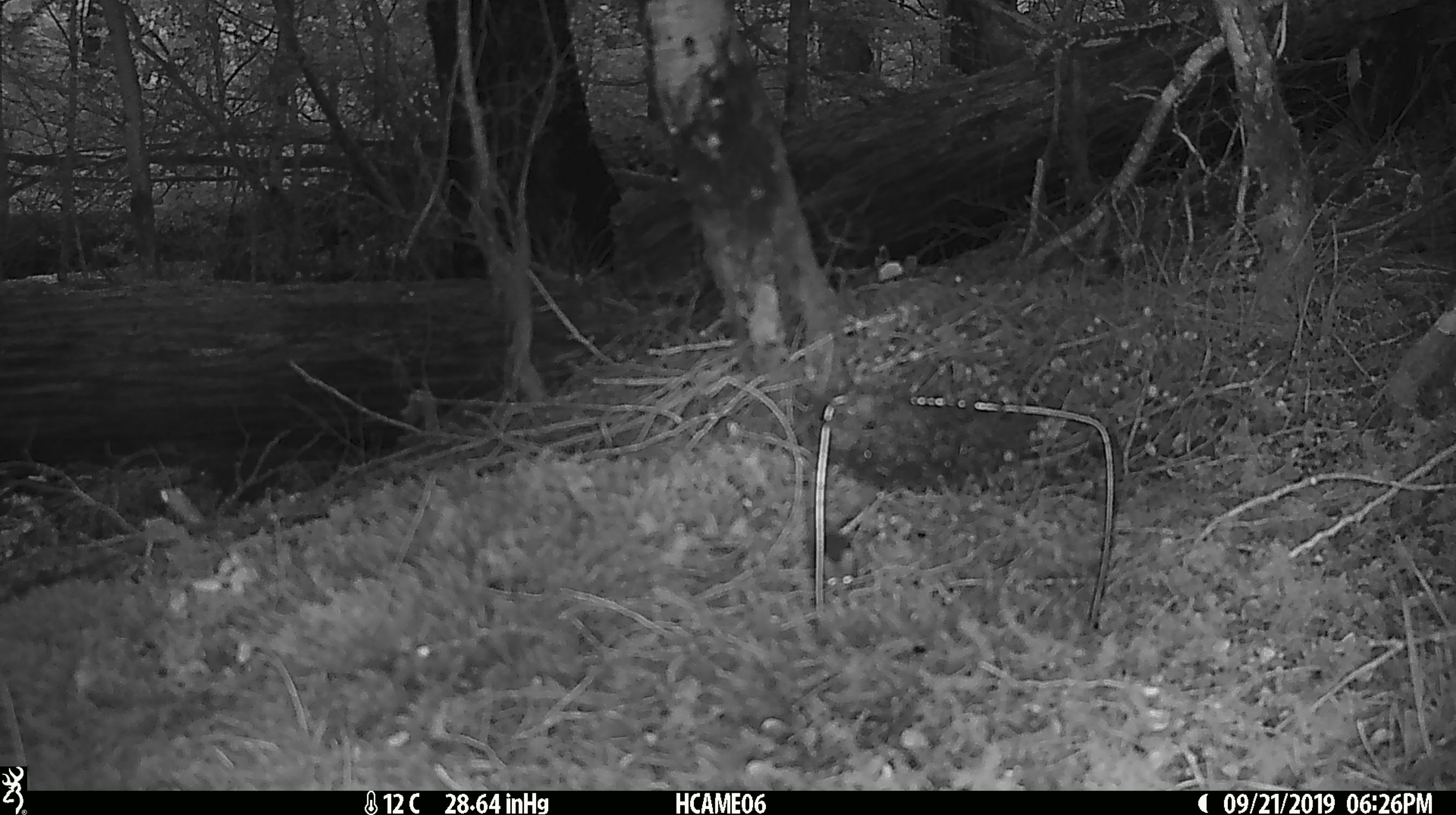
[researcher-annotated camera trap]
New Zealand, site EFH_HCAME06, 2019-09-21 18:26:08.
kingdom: Animalia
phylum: Chordata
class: Mammalia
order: Rodentia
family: Muridae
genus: Mus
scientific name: Mus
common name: mouse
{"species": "mouse (Mus)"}